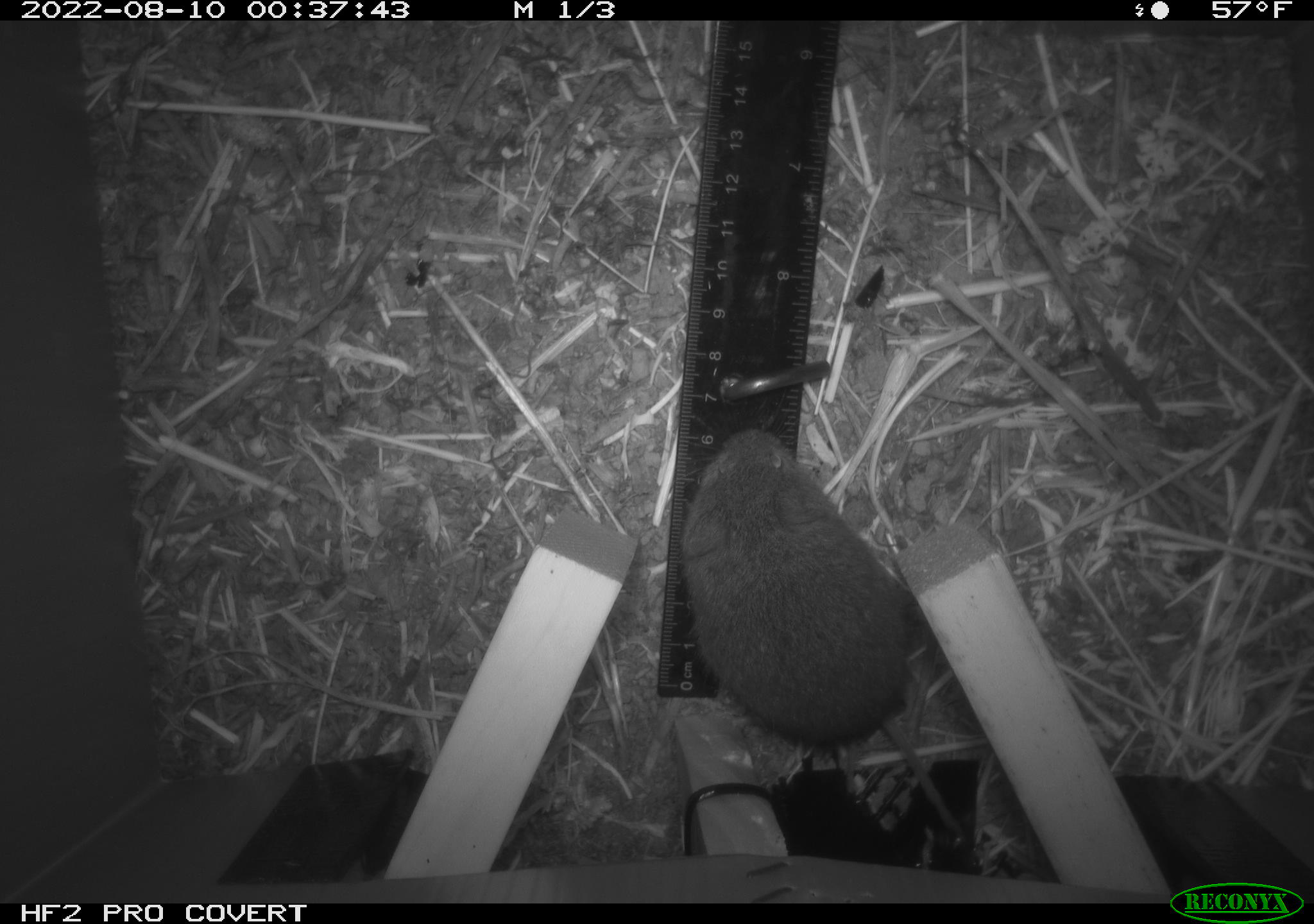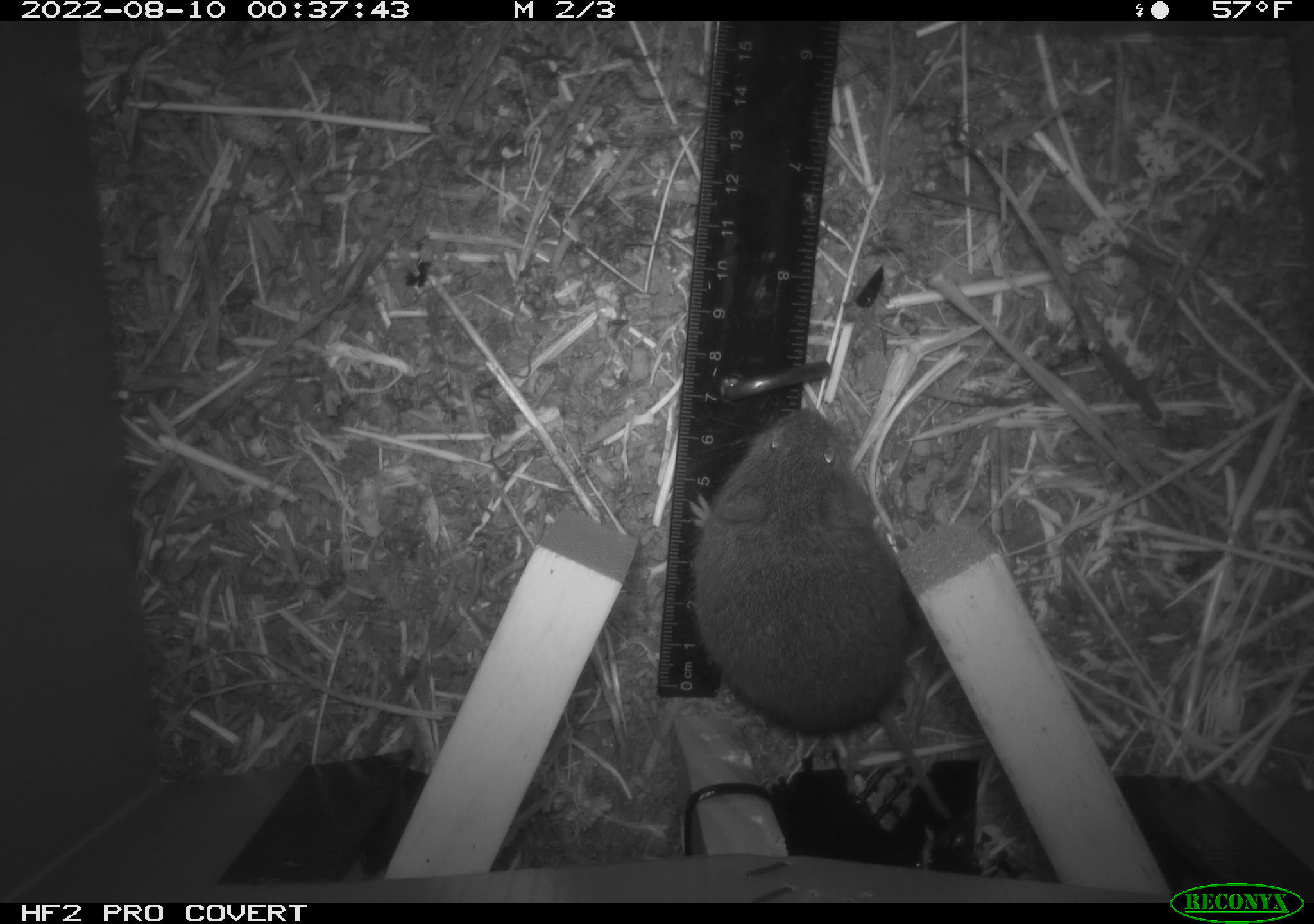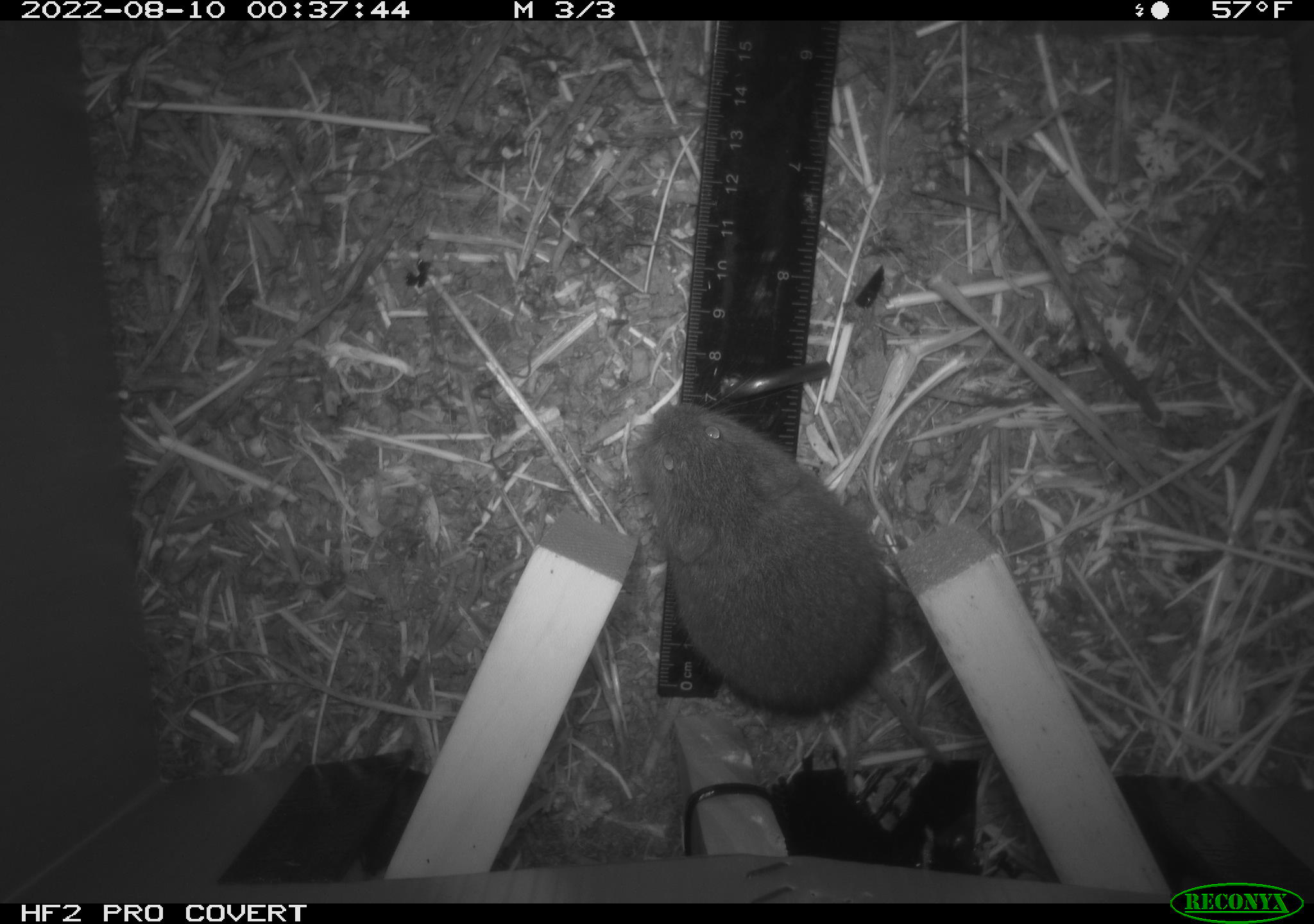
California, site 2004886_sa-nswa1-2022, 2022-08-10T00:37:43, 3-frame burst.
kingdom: Animalia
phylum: Chordata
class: Mammalia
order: Rodentia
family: Cricetidae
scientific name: Cricetidae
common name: hamsters, voles, lemmings, and allies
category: cricetidae family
Cricetidae family (hamsters, voles, lemmings, and allies) (Cricetidae).